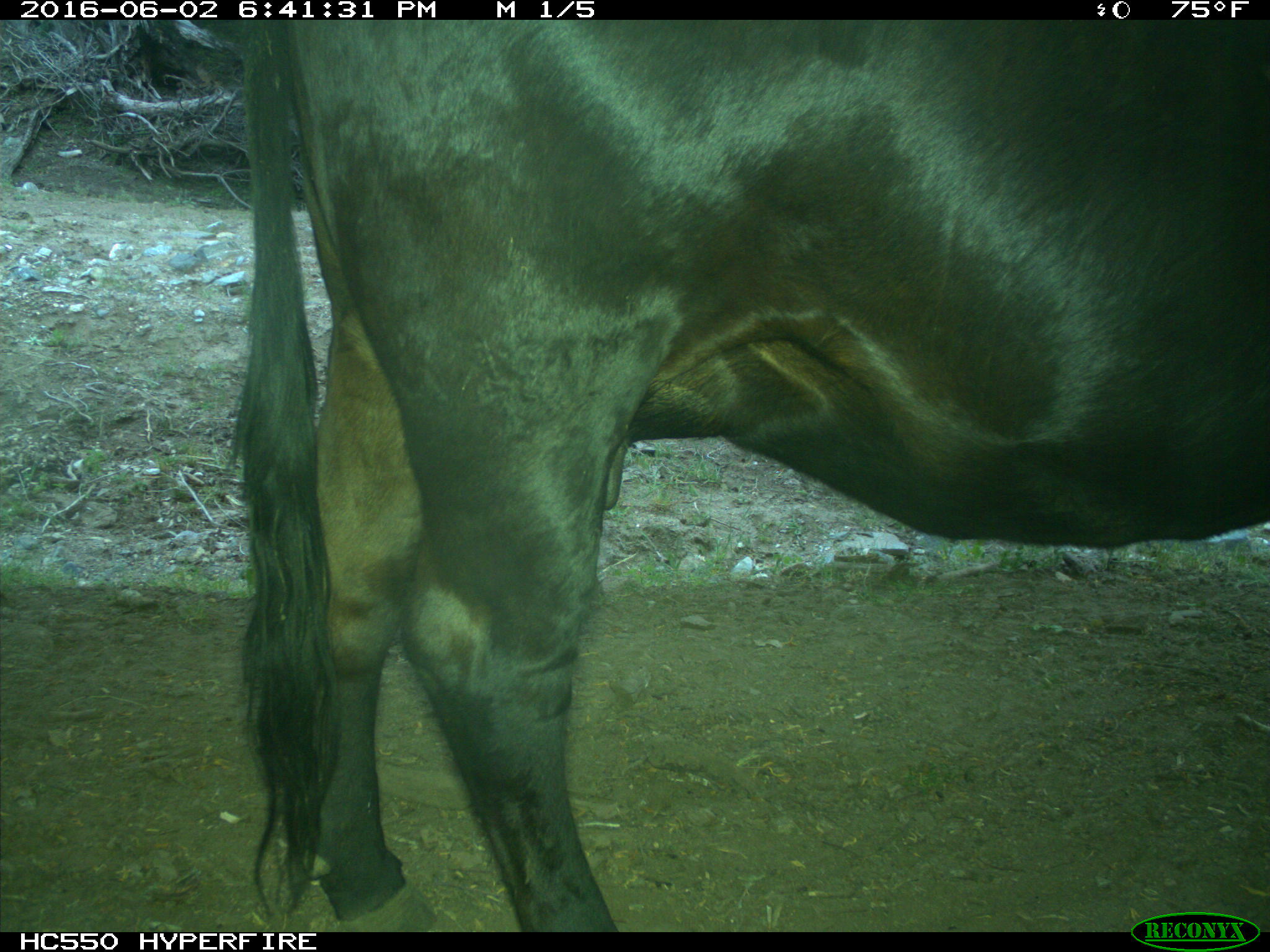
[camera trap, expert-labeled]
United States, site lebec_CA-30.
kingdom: Animalia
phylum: Chordata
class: Mammalia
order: Artiodactyla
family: Bovidae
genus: Bos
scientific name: Bos taurus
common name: domestic cow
Bos taurus (domestic cow).